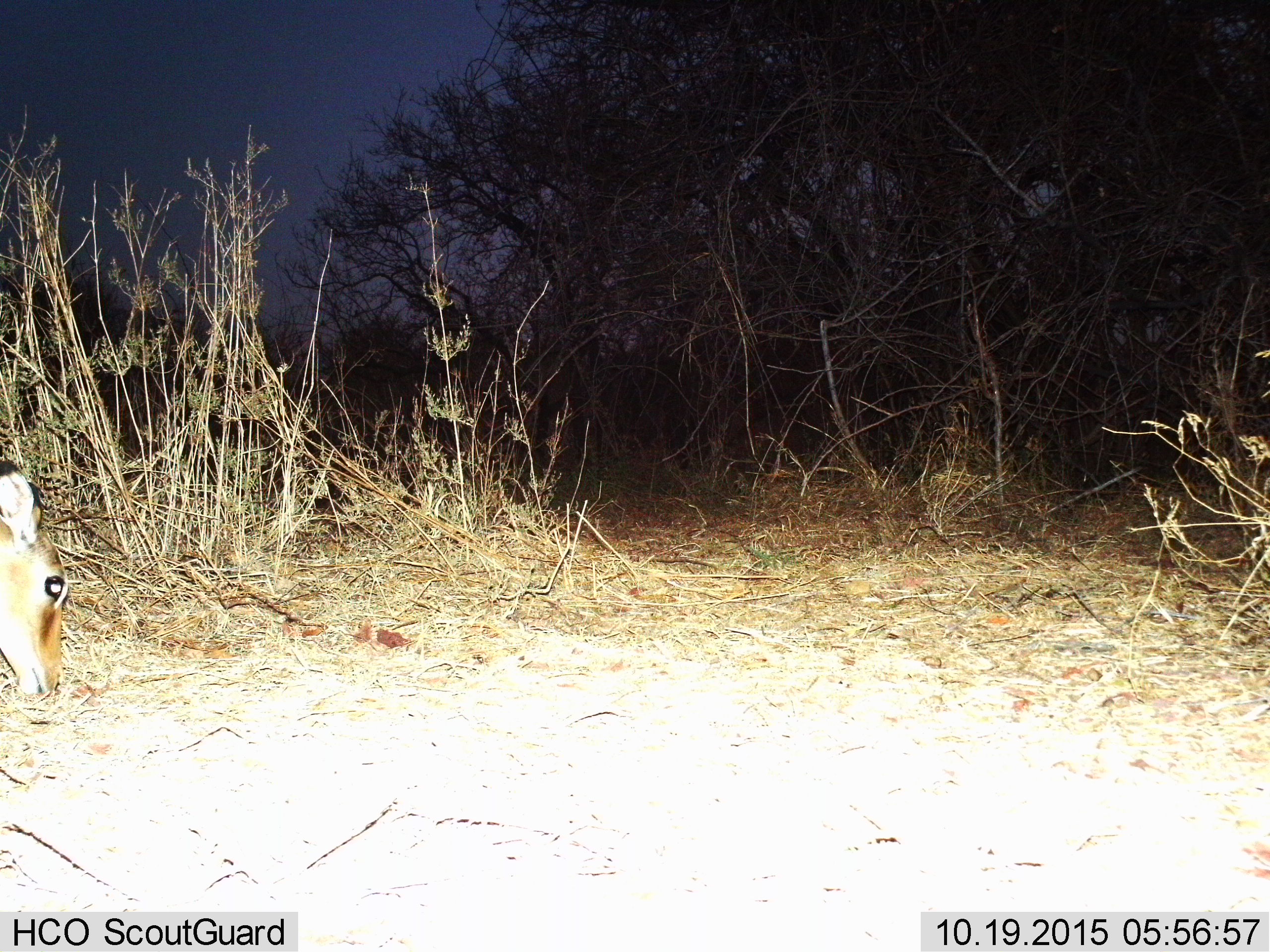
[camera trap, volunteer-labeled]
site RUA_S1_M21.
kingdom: Animalia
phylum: Chordata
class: Mammalia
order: Artiodactyla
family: Bovidae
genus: Aepyceros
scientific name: Aepyceros melampus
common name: impala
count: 1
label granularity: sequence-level